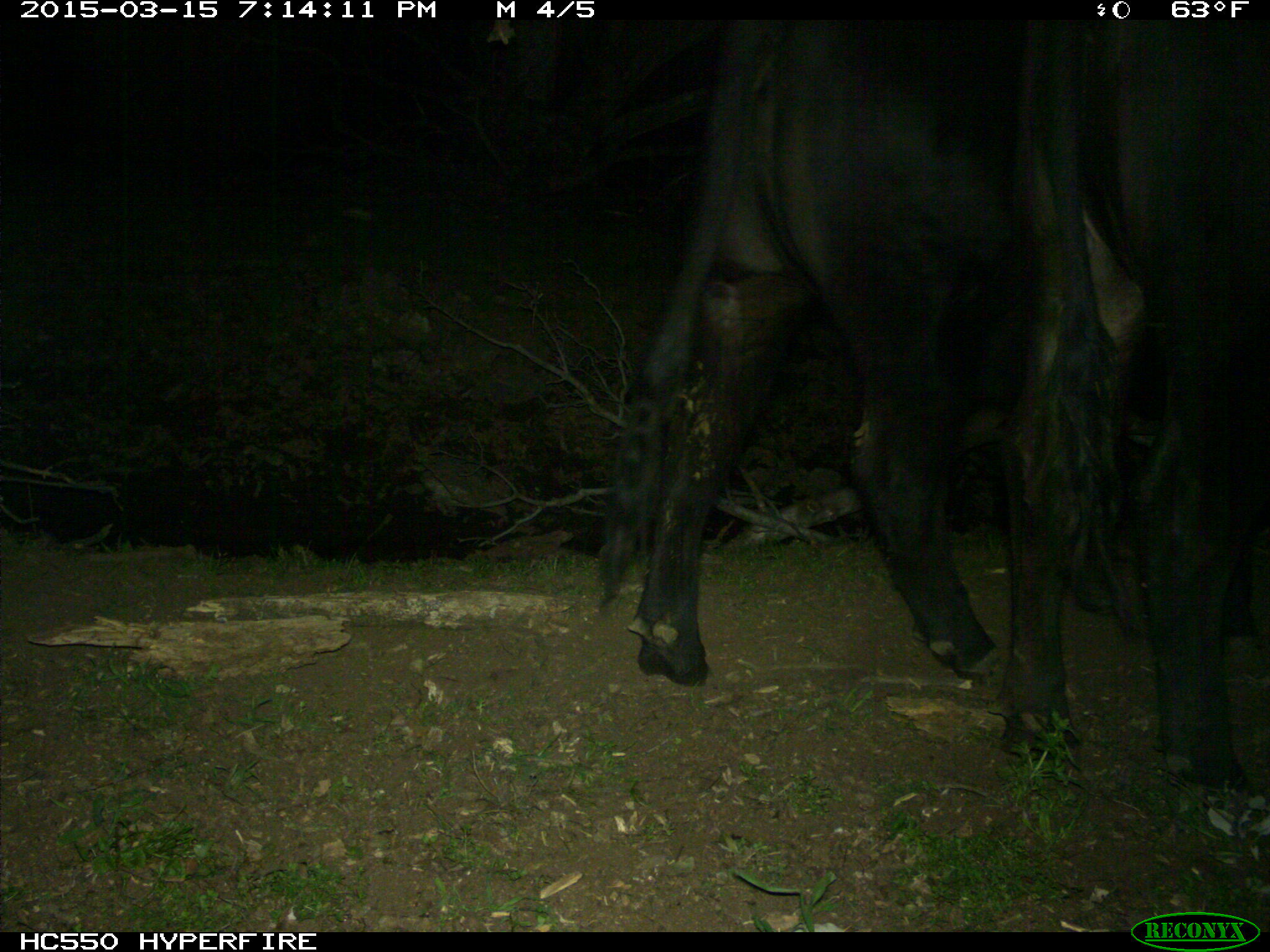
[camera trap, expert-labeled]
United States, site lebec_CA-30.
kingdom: Animalia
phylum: Chordata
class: Mammalia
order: Artiodactyla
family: Bovidae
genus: Bos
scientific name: Bos taurus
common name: domestic cow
Bos taurus (domestic cow).